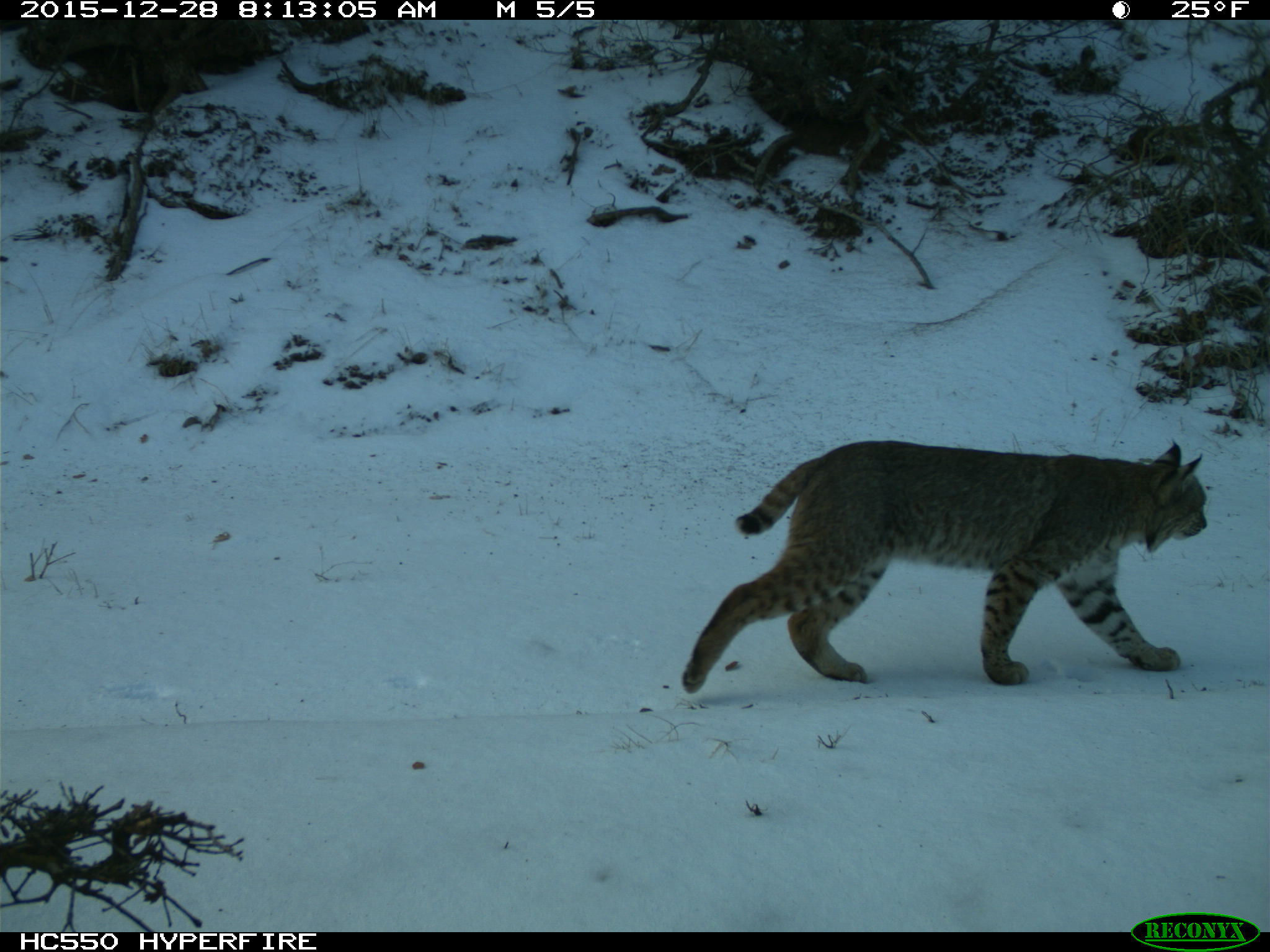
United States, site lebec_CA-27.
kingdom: Animalia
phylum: Chordata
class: Mammalia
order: Carnivora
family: Felidae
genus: Lynx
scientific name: Lynx rufus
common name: bobcat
Lynx rufus (bobcat).